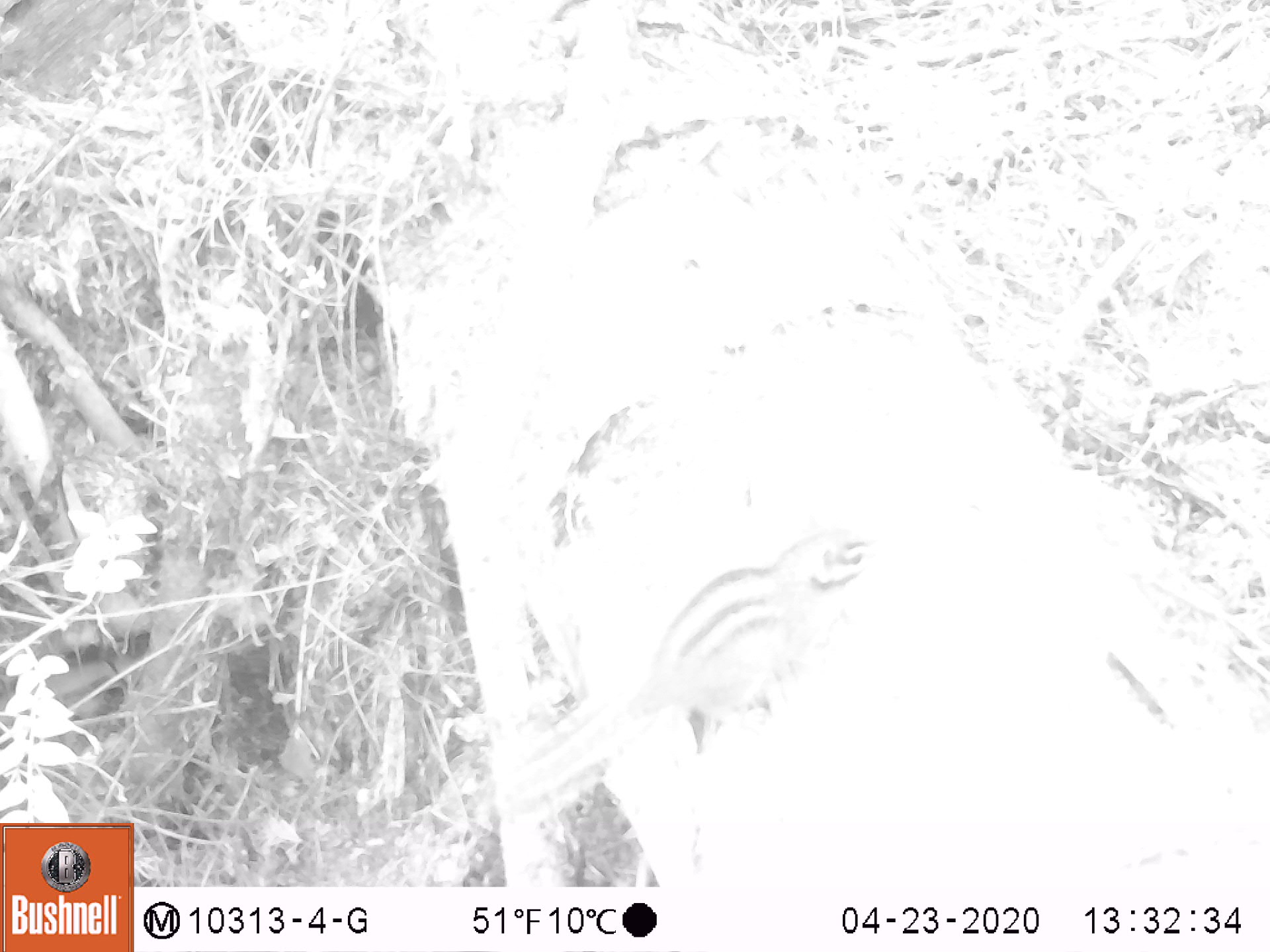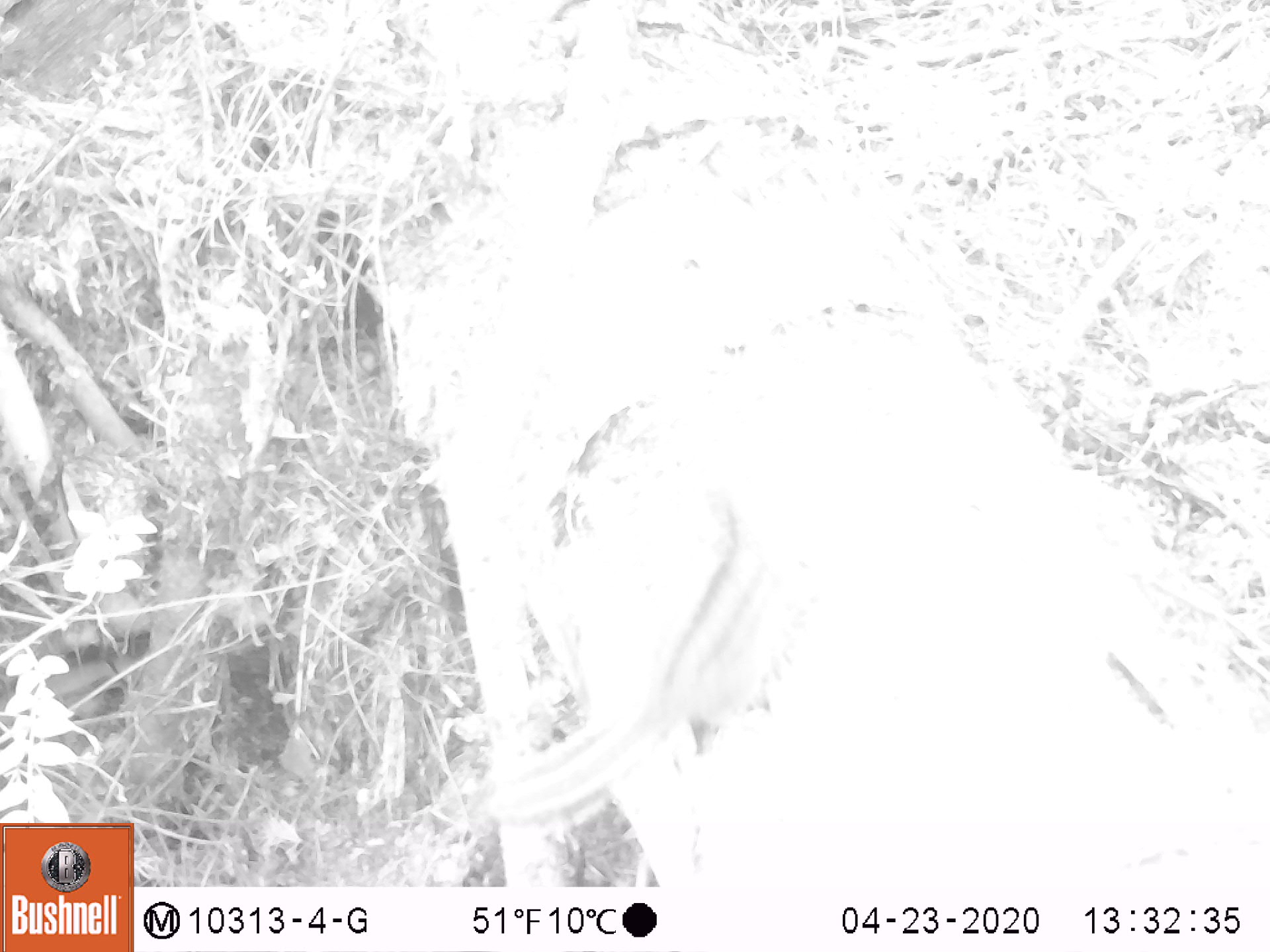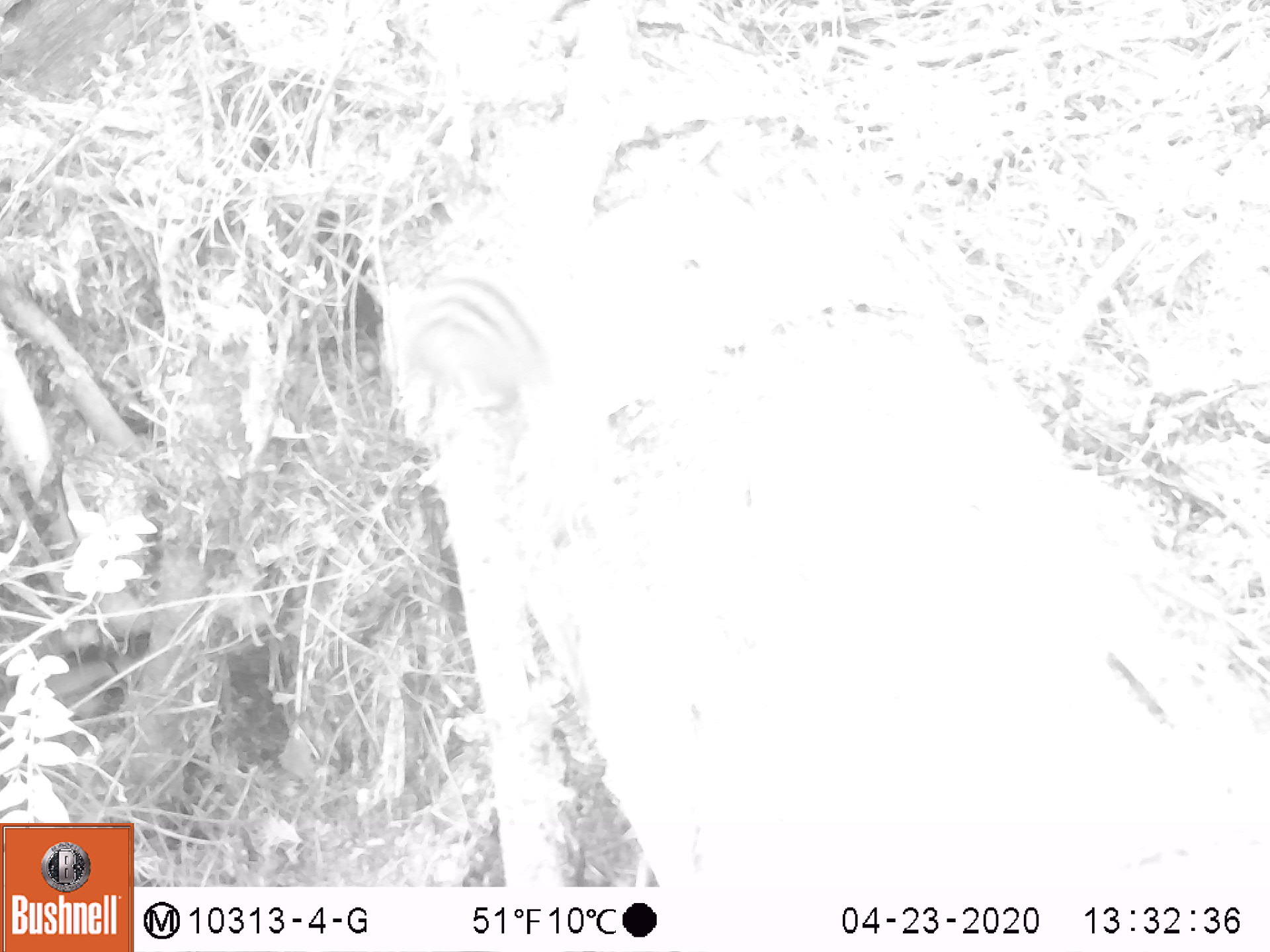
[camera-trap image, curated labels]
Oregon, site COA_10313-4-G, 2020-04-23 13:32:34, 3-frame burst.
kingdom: Animalia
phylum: Chordata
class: Mammalia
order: Rodentia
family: Sciuridae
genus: Neotamias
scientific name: Neotamias townsendii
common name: townsend's chipmunk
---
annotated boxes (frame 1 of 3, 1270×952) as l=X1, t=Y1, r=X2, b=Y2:
townsend's chipmunk: l=481, t=516, r=885, b=834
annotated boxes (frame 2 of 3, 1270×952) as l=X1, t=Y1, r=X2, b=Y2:
townsend's chipmunk: l=452, t=474, r=805, b=845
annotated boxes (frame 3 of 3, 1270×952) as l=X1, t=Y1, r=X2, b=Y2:
townsend's chipmunk: l=381, t=269, r=564, b=446